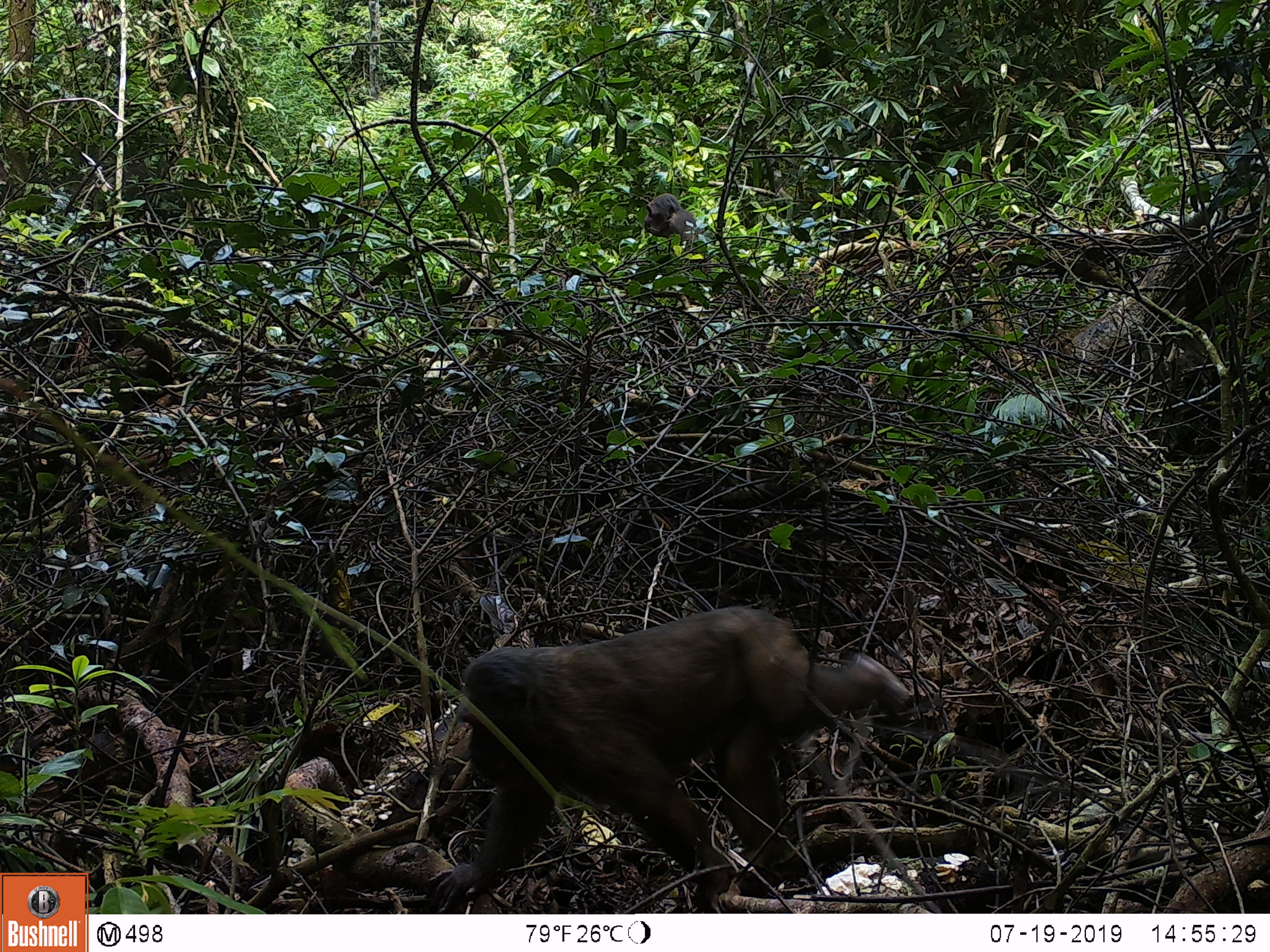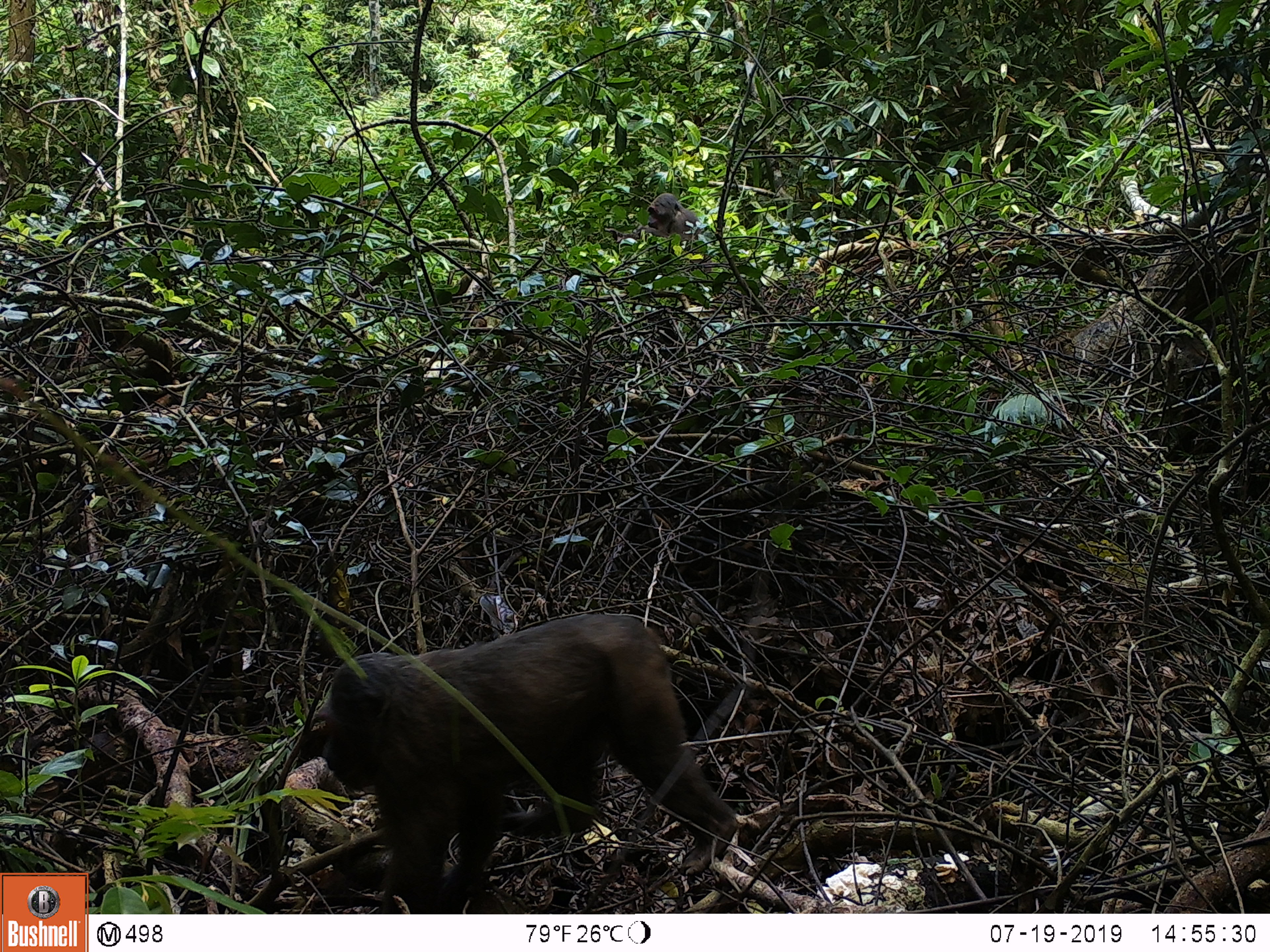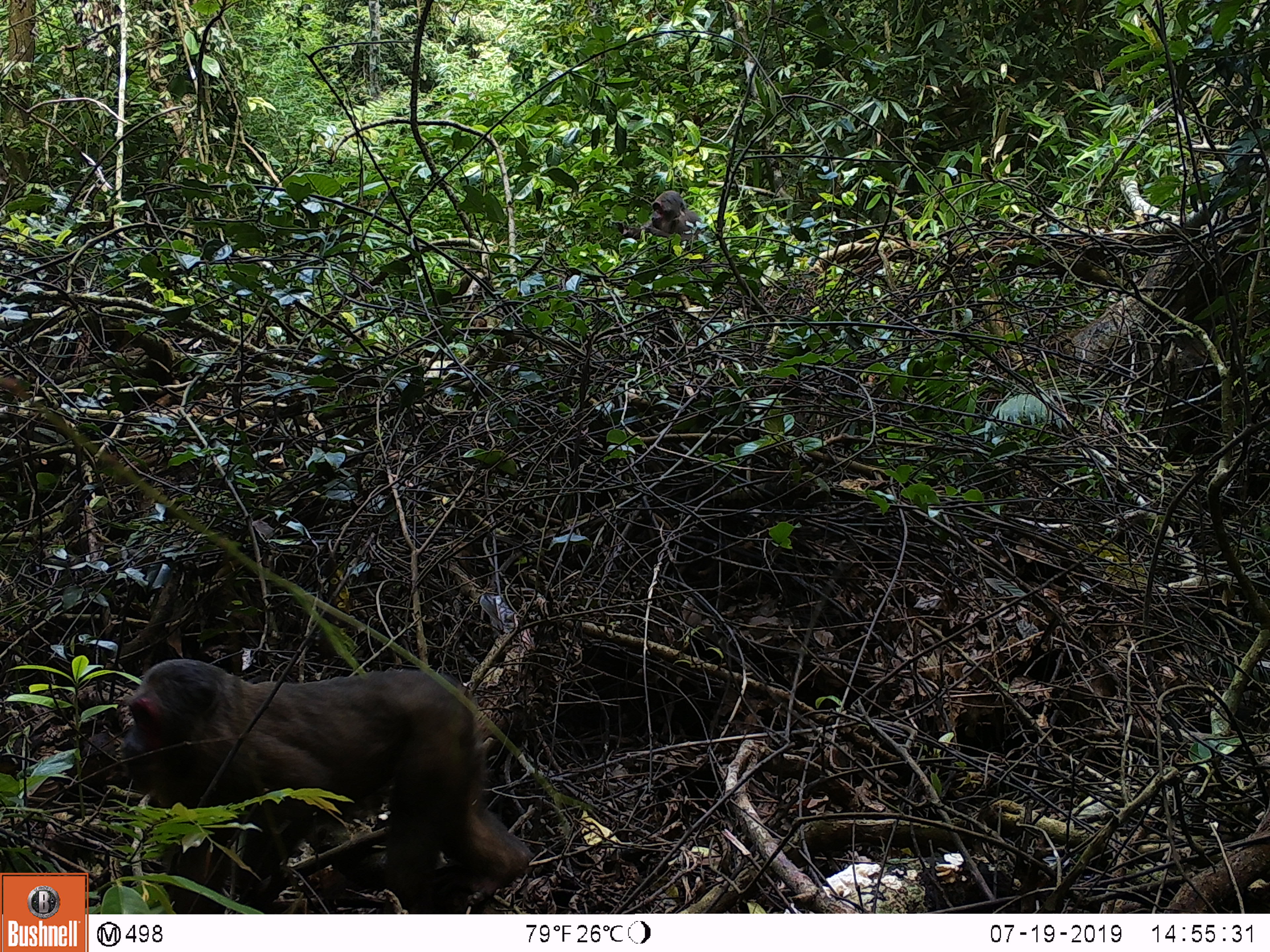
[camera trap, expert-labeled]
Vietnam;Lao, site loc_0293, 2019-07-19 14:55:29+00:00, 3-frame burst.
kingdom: Animalia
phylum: Chordata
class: Mammalia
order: Primates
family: Cercopithecidae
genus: Macaca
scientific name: Macaca arctoides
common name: stump-tailed macaque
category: stump tailed macaque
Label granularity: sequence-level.